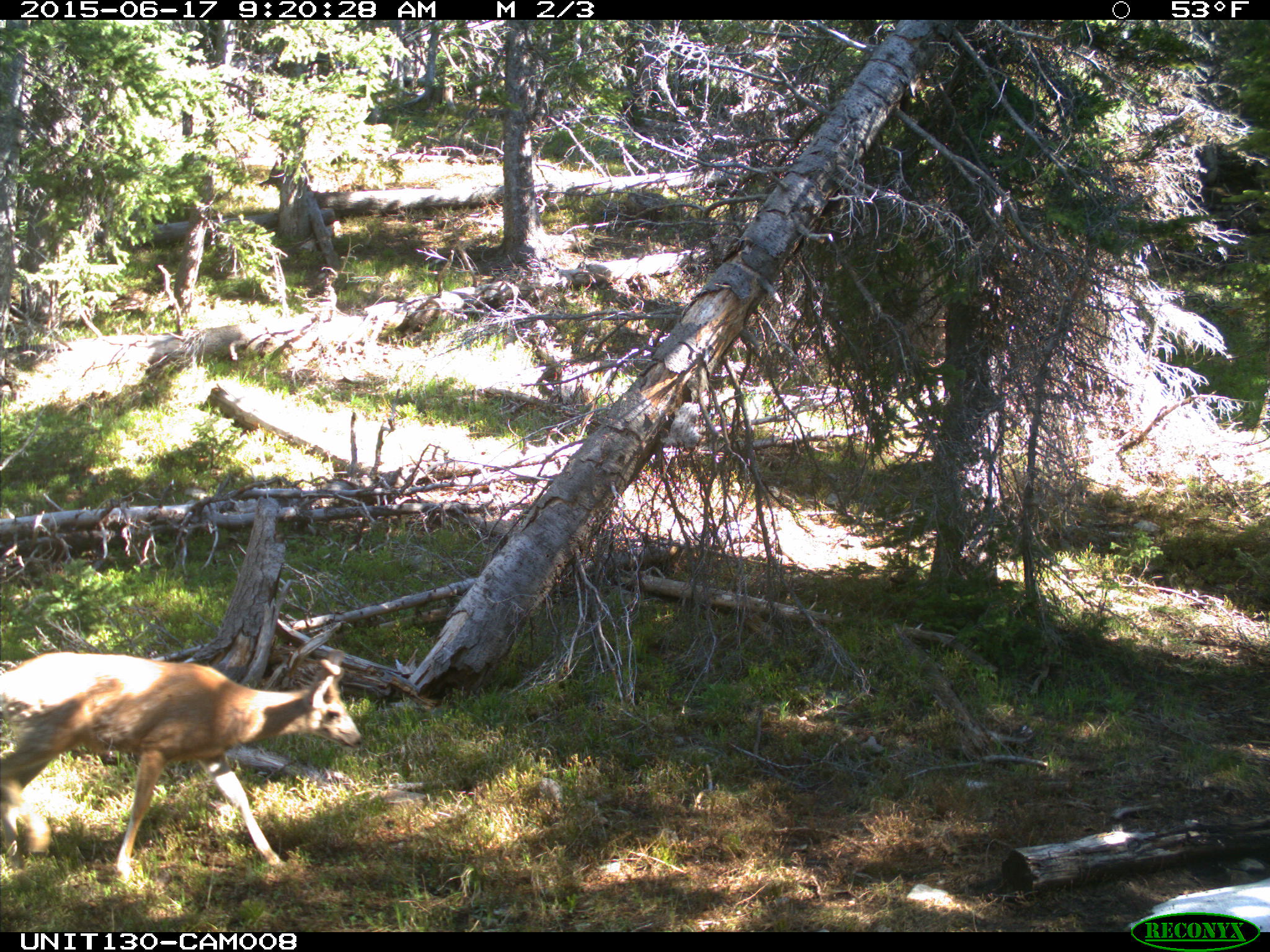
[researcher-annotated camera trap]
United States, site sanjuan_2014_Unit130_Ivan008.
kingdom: Animalia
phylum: Chordata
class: Mammalia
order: Artiodactyla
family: Cervidae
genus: Odocoileus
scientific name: Odocoileus hemionus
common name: mule deer